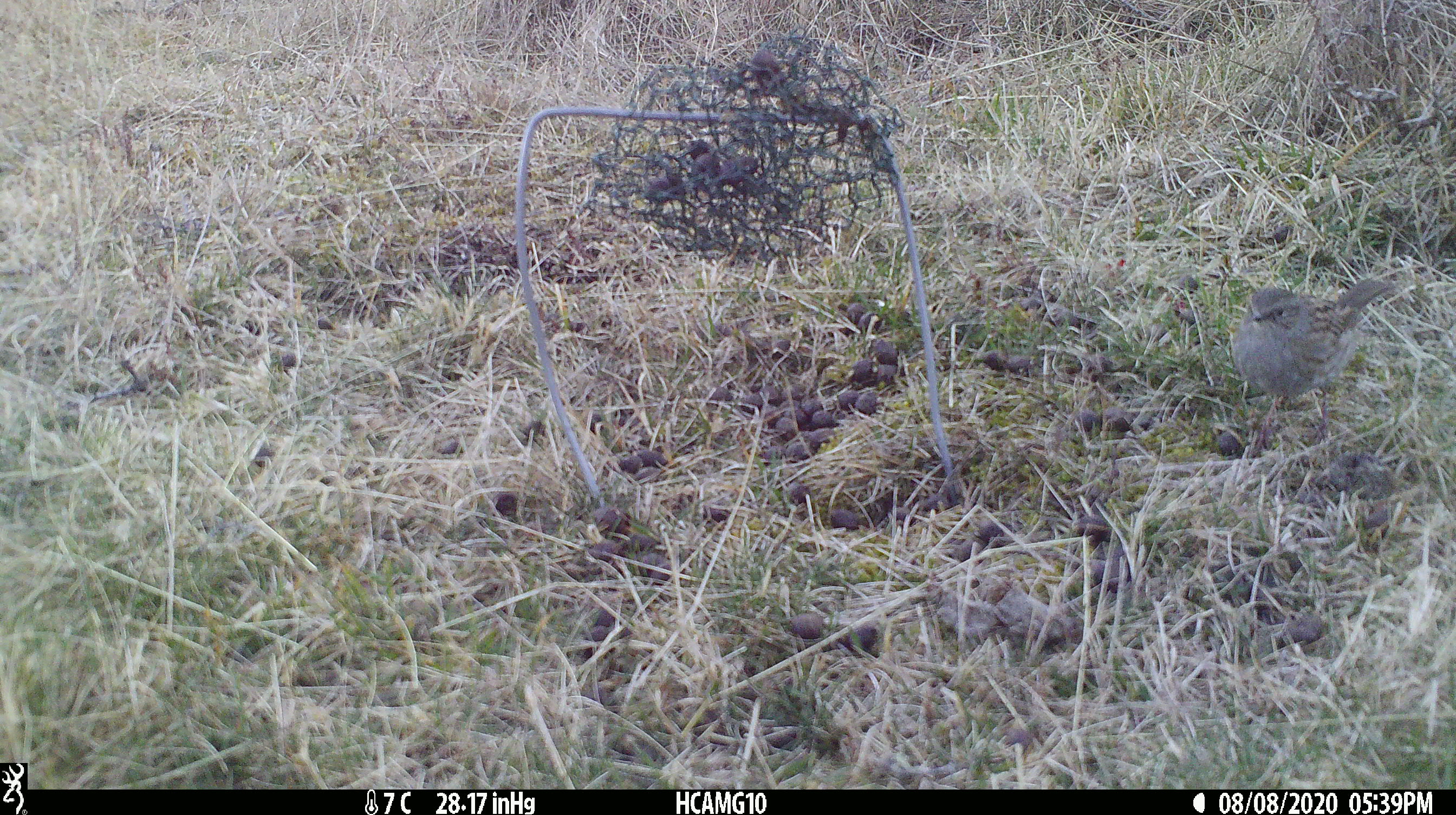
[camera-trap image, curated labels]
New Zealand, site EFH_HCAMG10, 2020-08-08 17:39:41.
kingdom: Animalia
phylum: Chordata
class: Aves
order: Passeriformes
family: Prunellidae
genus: Prunella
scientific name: Prunella modularis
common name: dunnock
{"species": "dunnock (Prunella modularis)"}